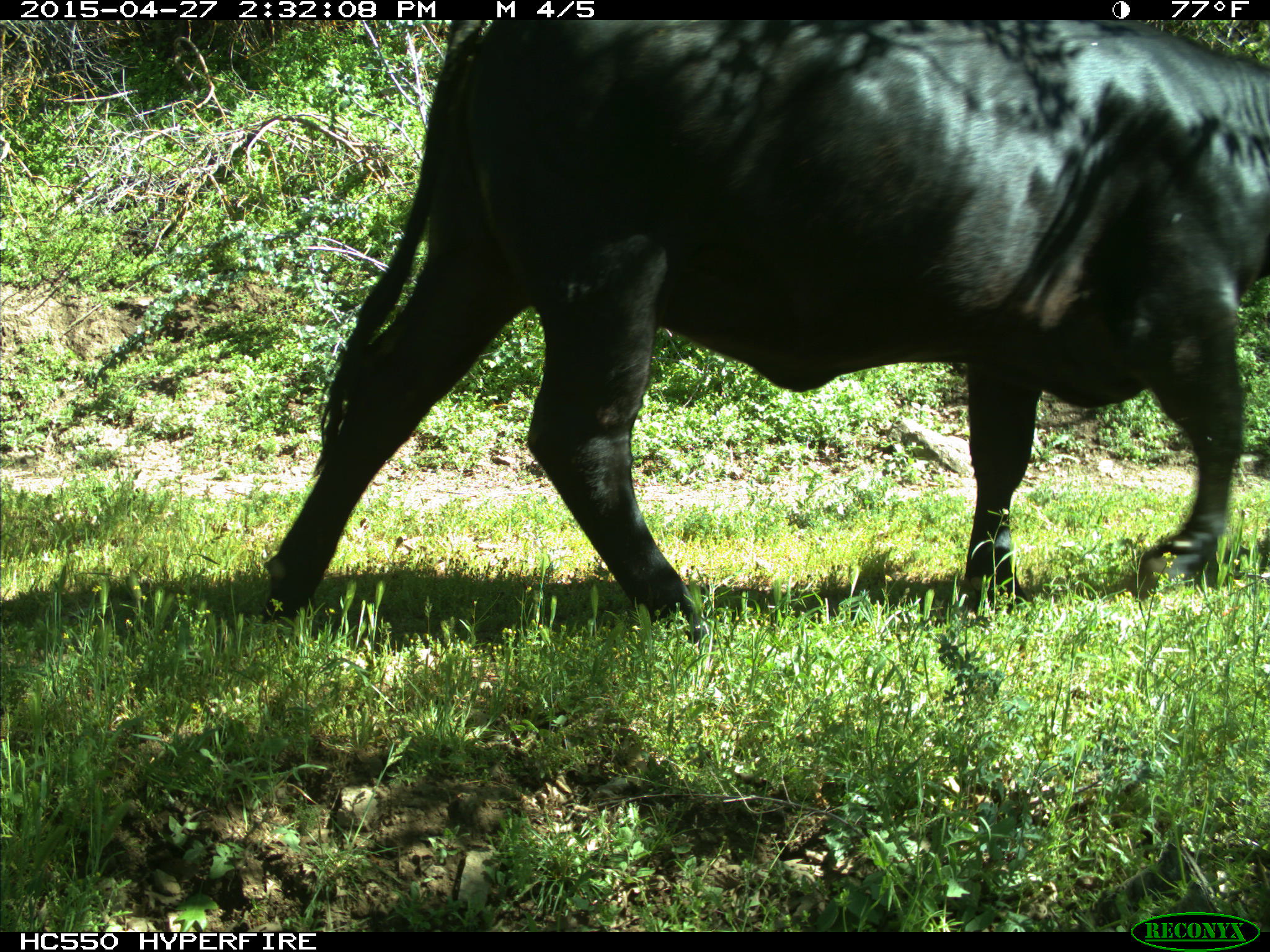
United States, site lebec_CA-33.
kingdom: Animalia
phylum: Chordata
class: Mammalia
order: Artiodactyla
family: Bovidae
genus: Bos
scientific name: Bos taurus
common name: domestic cow